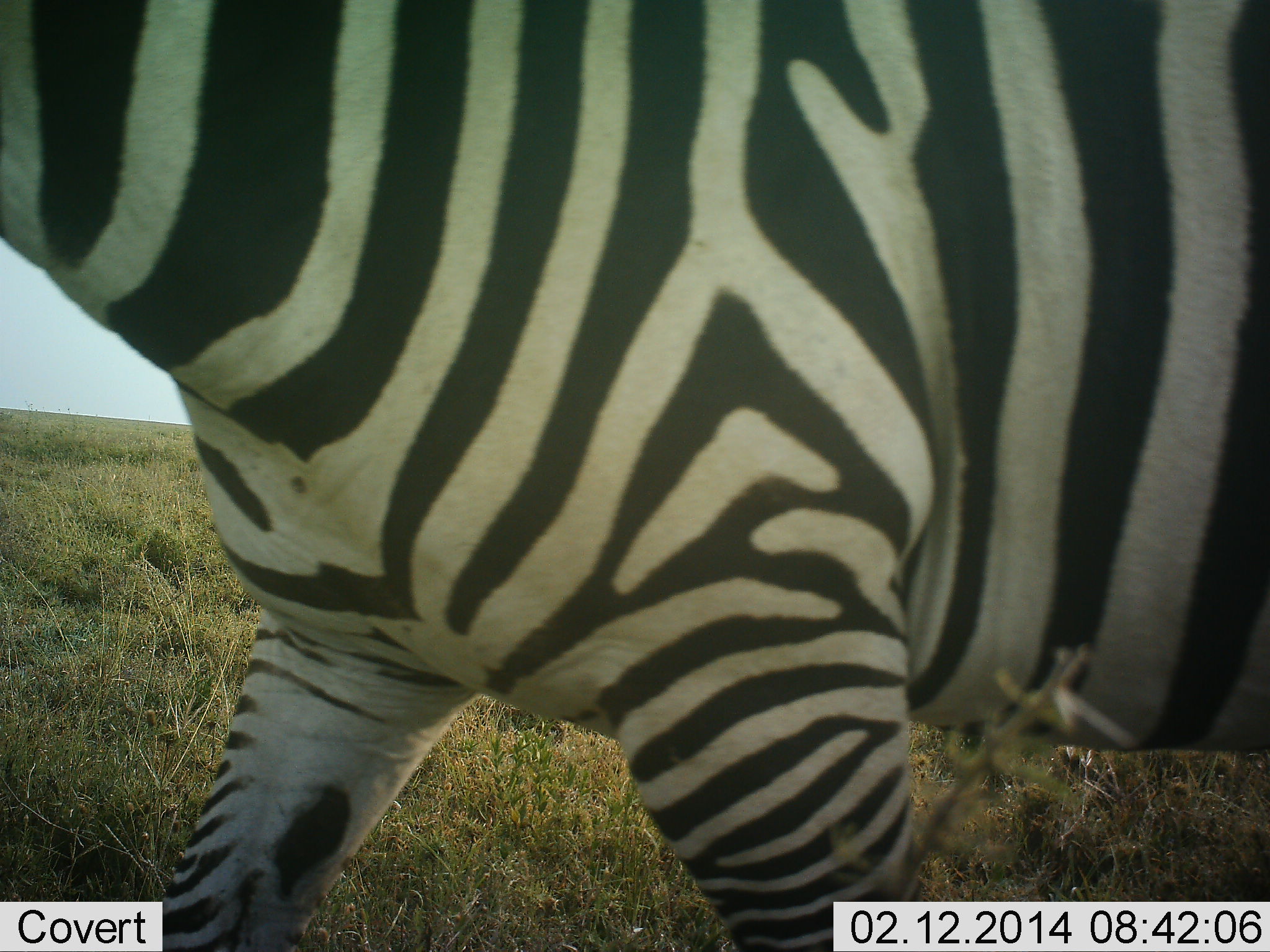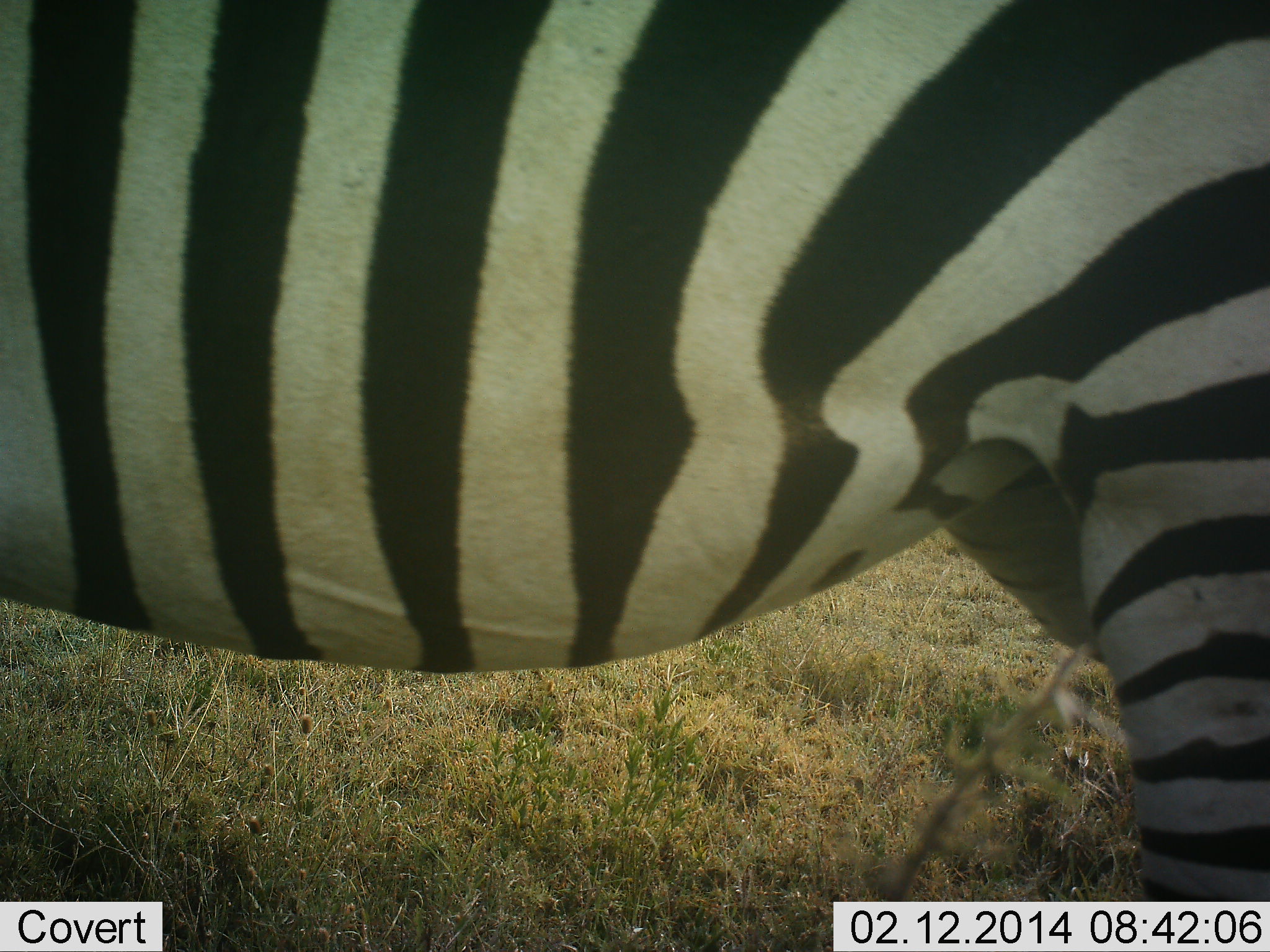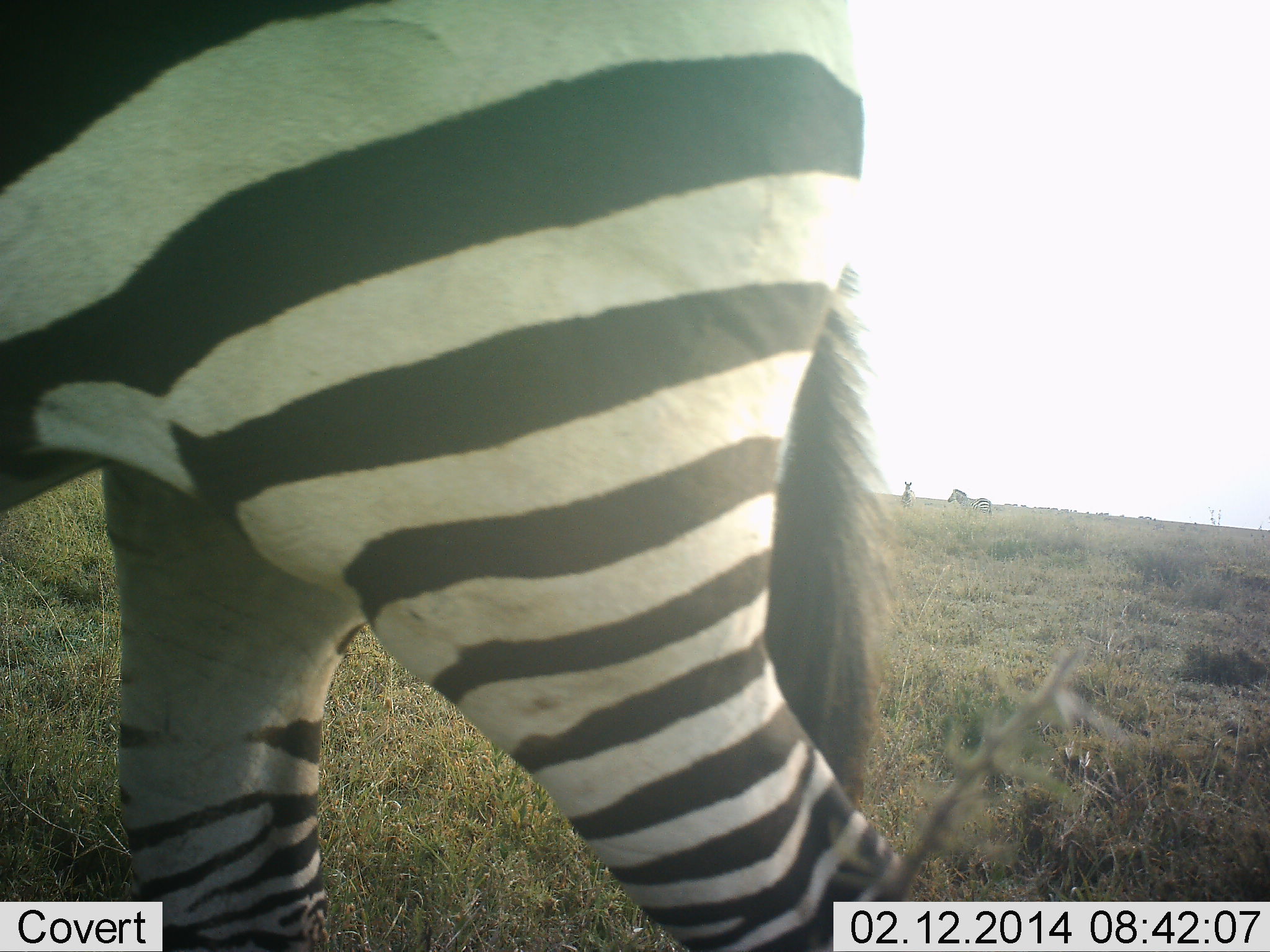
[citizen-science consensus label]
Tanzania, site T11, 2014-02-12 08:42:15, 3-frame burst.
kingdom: Animalia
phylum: Chordata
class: Mammalia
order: Perissodactyla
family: Equidae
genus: Equus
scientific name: Equus quagga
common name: plains zebra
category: zebra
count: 1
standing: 50%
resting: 0%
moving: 50%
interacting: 0%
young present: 0%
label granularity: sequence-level